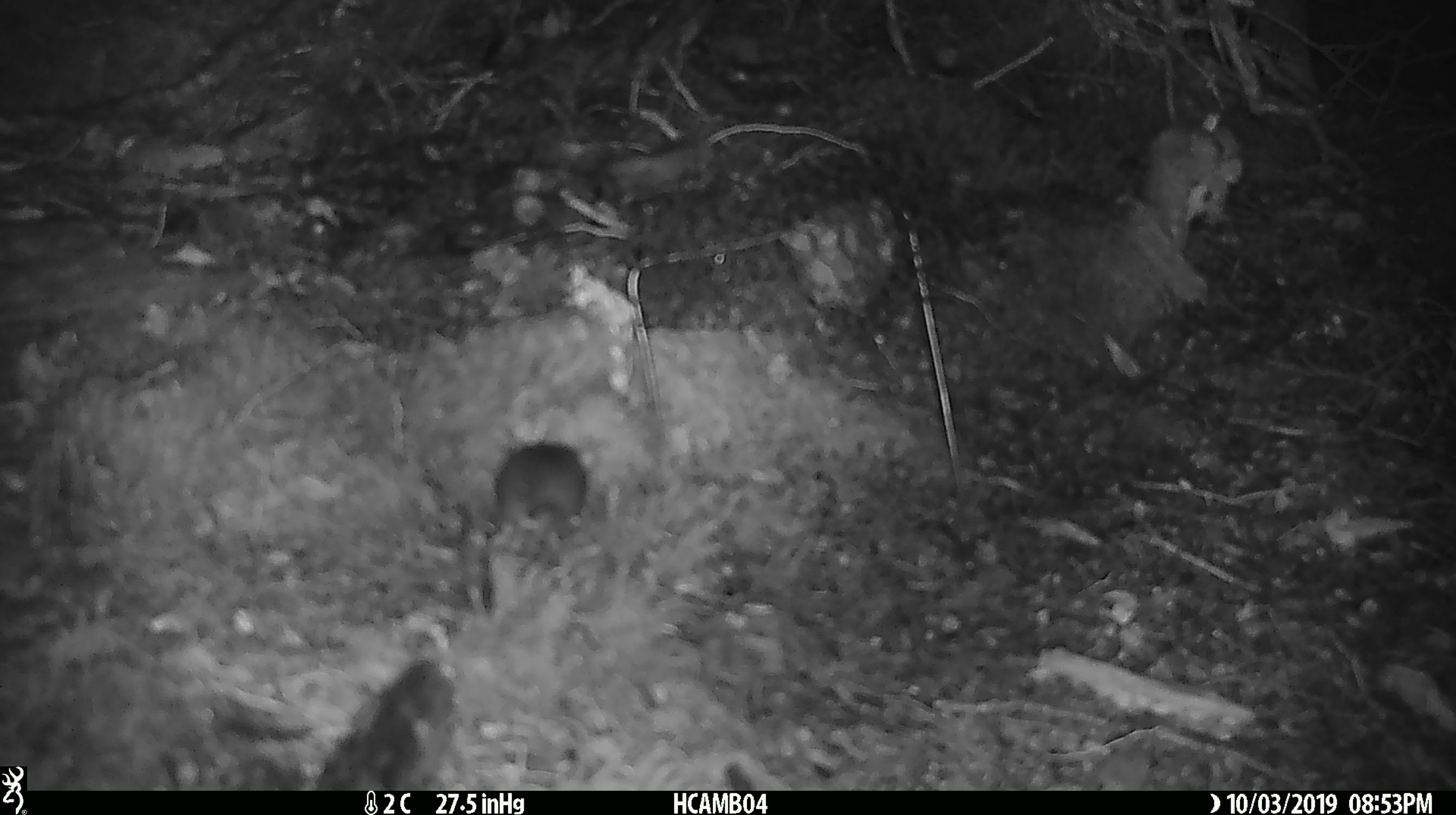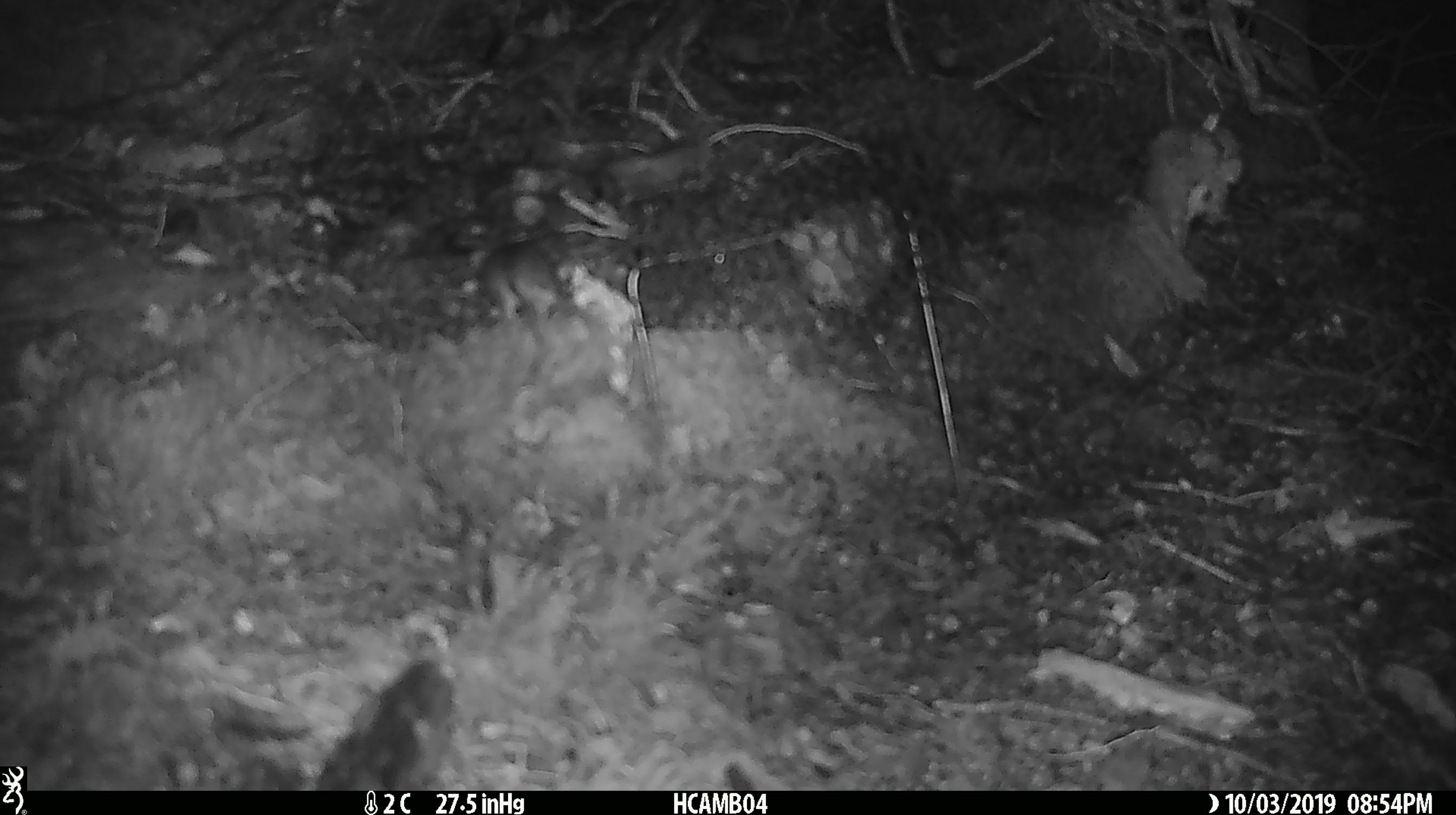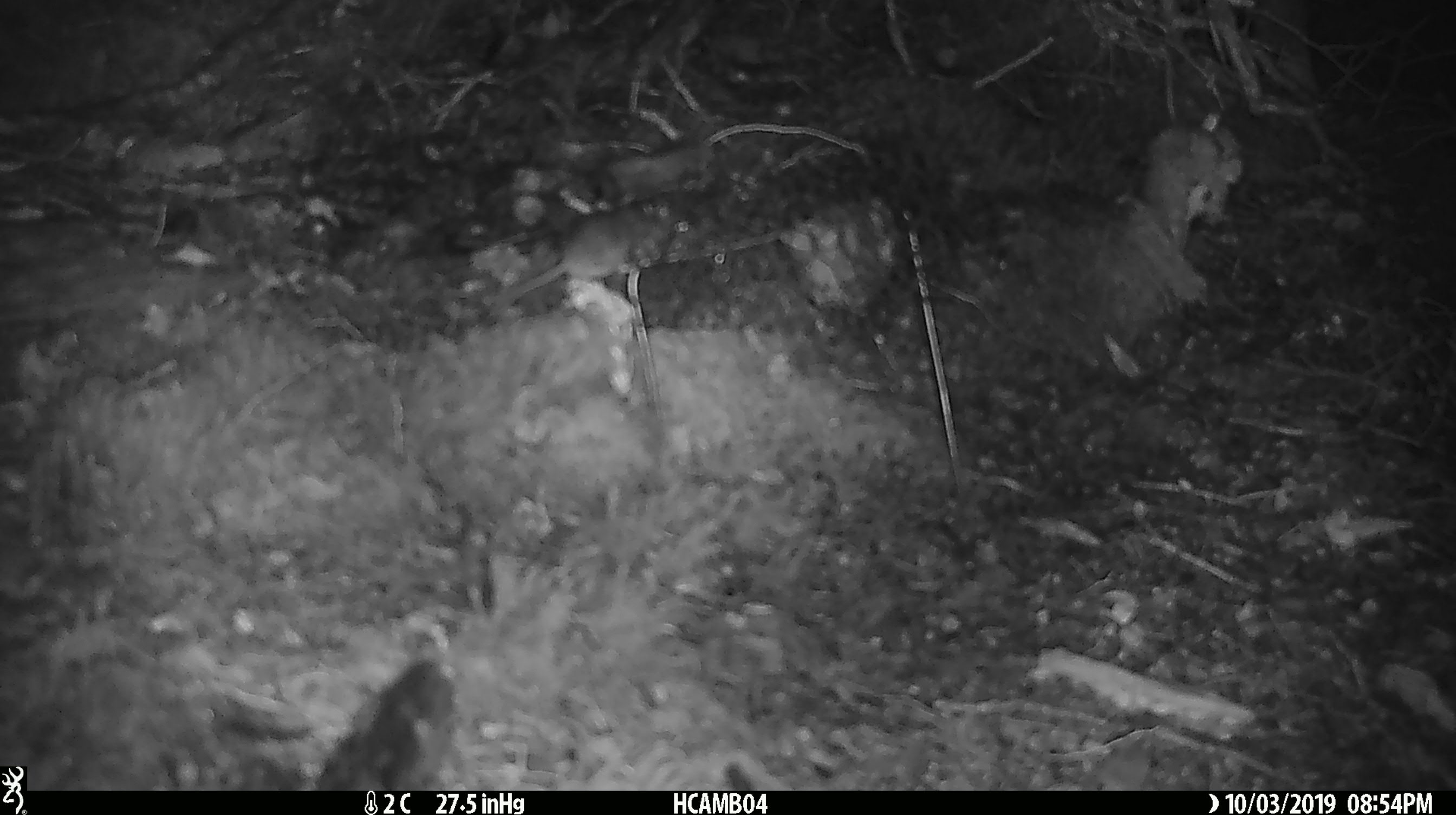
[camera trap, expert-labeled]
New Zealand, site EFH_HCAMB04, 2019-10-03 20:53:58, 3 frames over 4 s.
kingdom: Animalia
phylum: Chordata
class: Mammalia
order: Rodentia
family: Muridae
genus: Mus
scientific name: Mus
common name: mouse